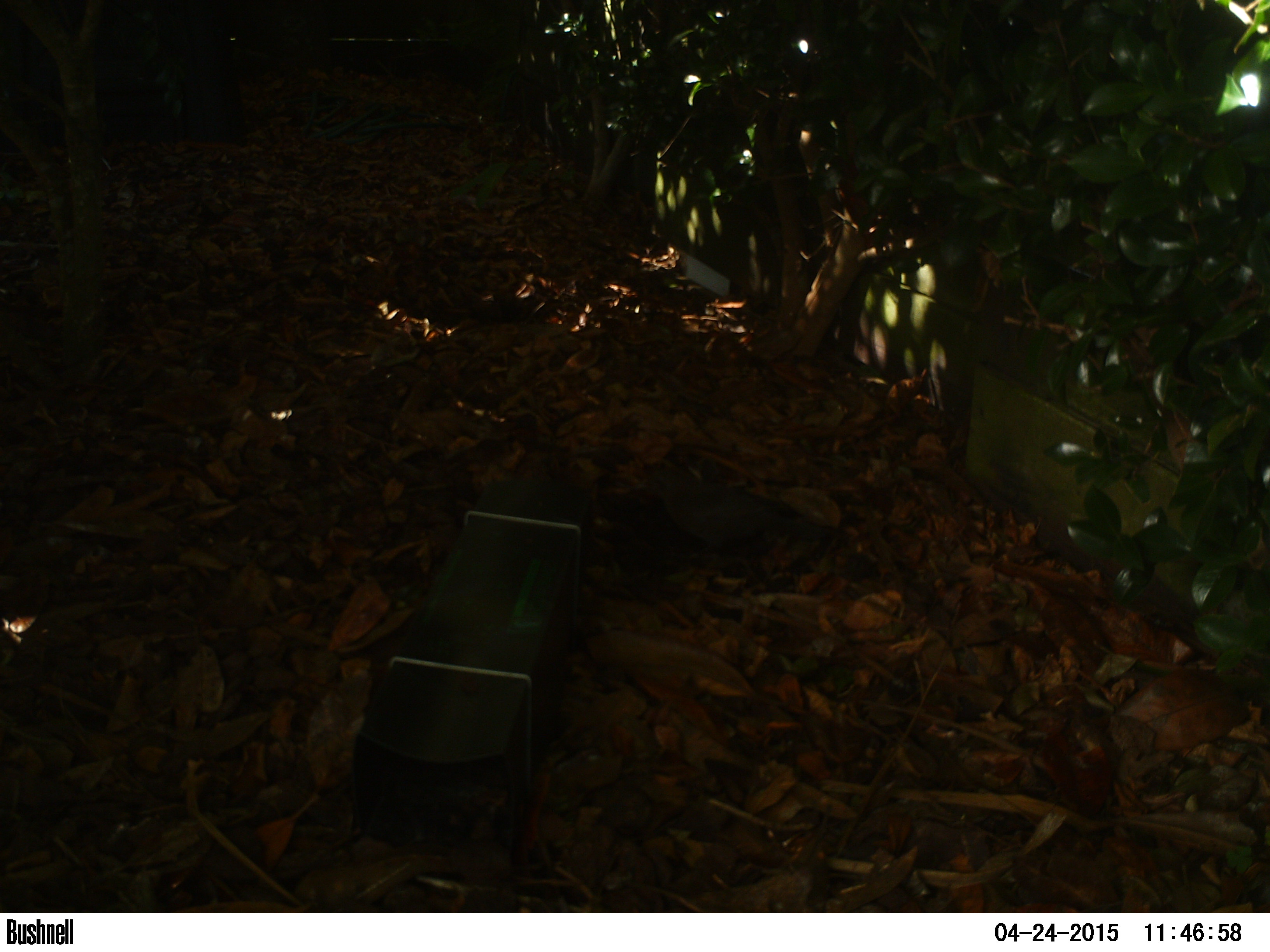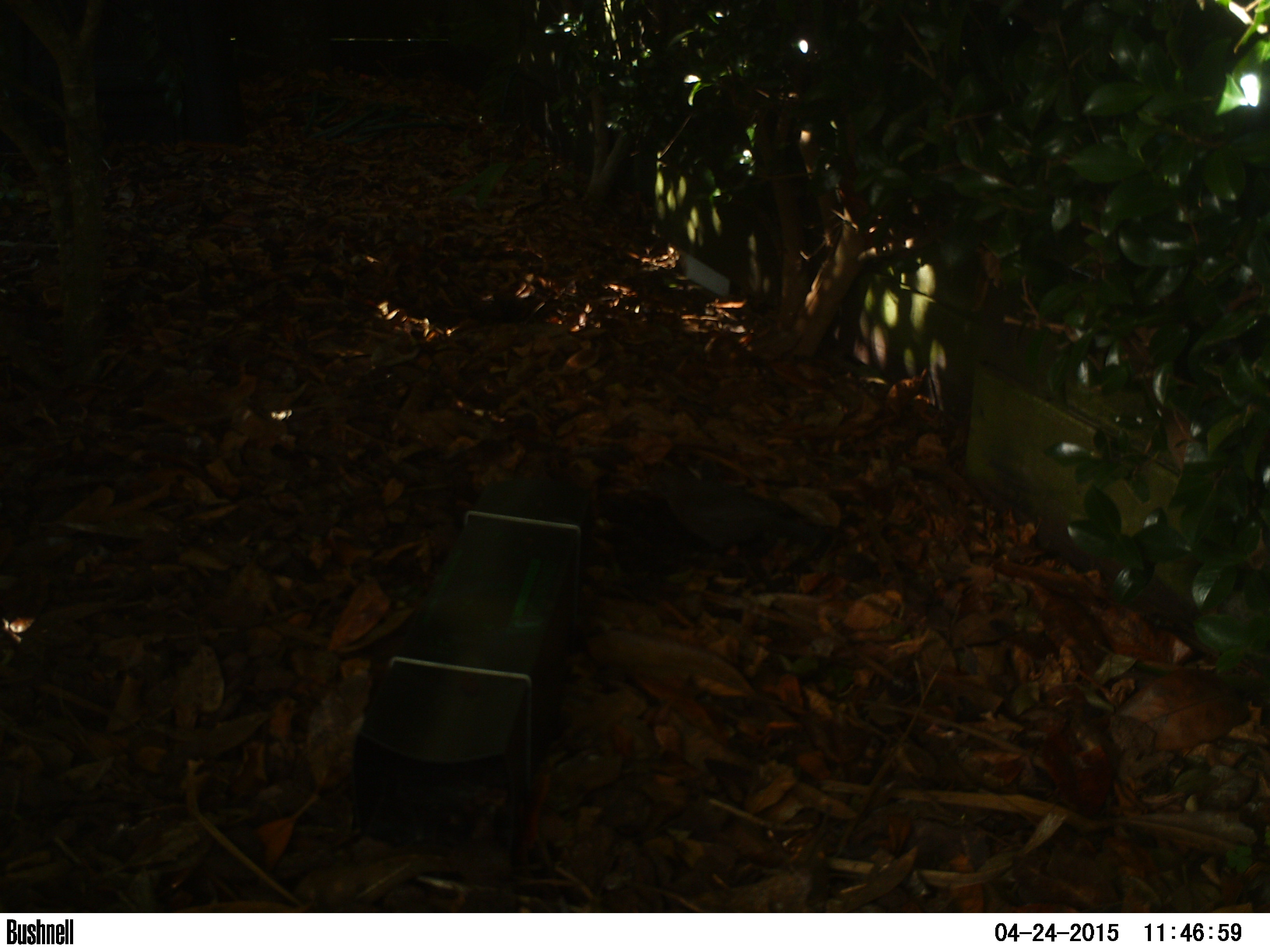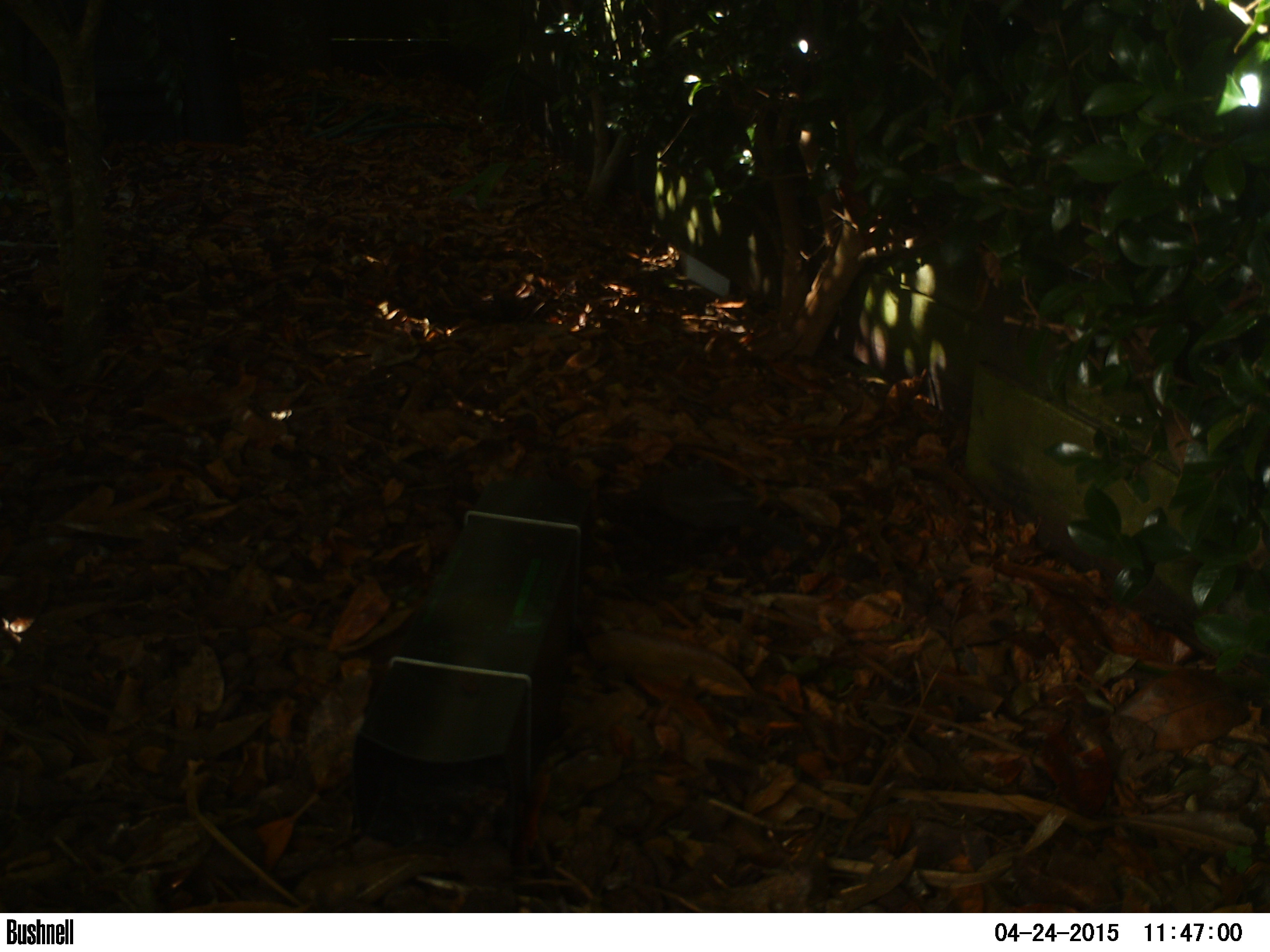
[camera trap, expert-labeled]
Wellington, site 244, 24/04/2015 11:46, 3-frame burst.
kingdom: Animalia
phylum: Chordata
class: Aves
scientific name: Aves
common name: bird